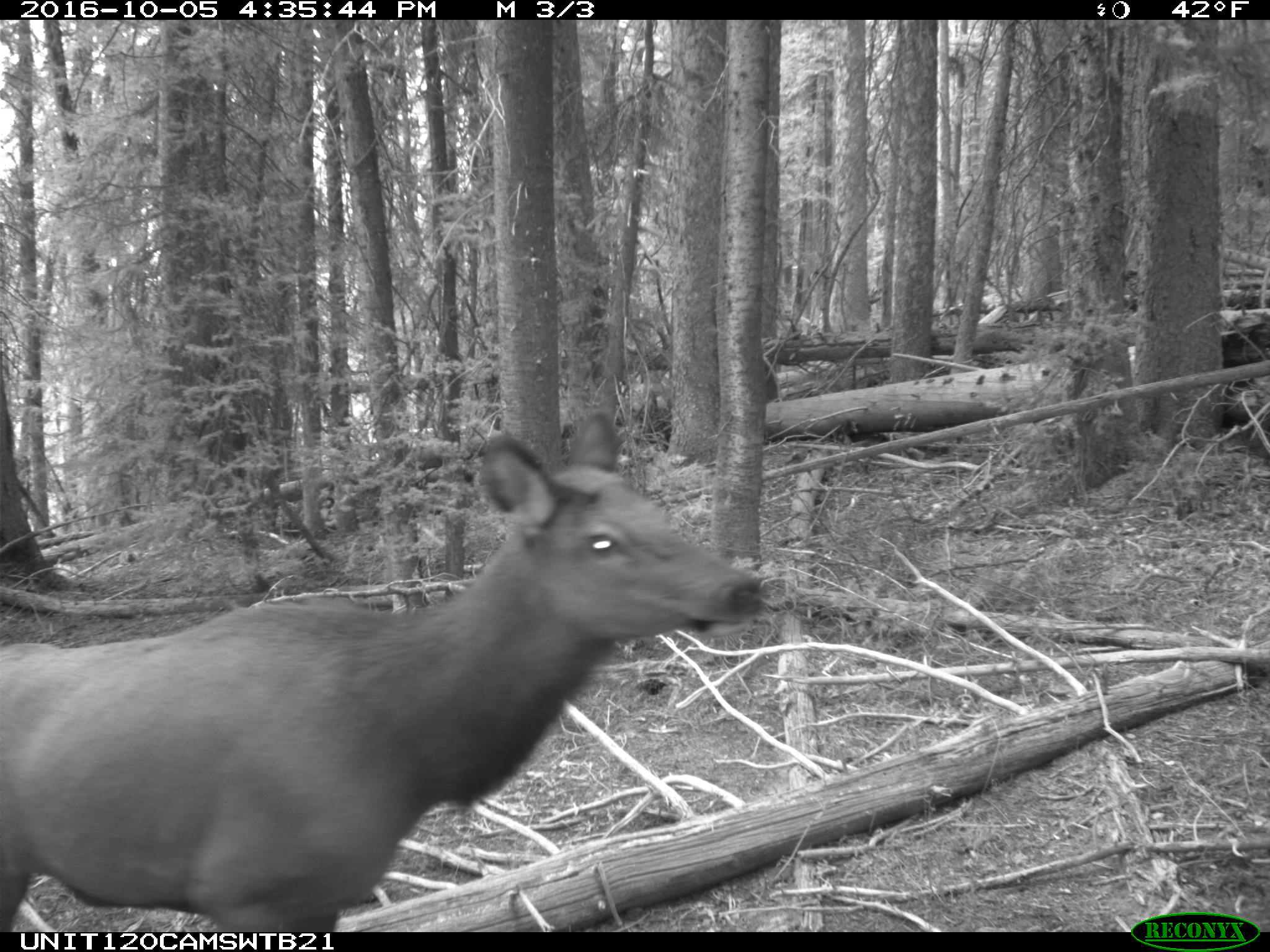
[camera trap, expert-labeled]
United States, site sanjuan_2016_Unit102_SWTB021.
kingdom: Animalia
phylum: Chordata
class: Mammalia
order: Artiodactyla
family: Cervidae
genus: Cervus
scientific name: Cervus elaphus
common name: red deer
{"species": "Cervus elaphus (red deer)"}